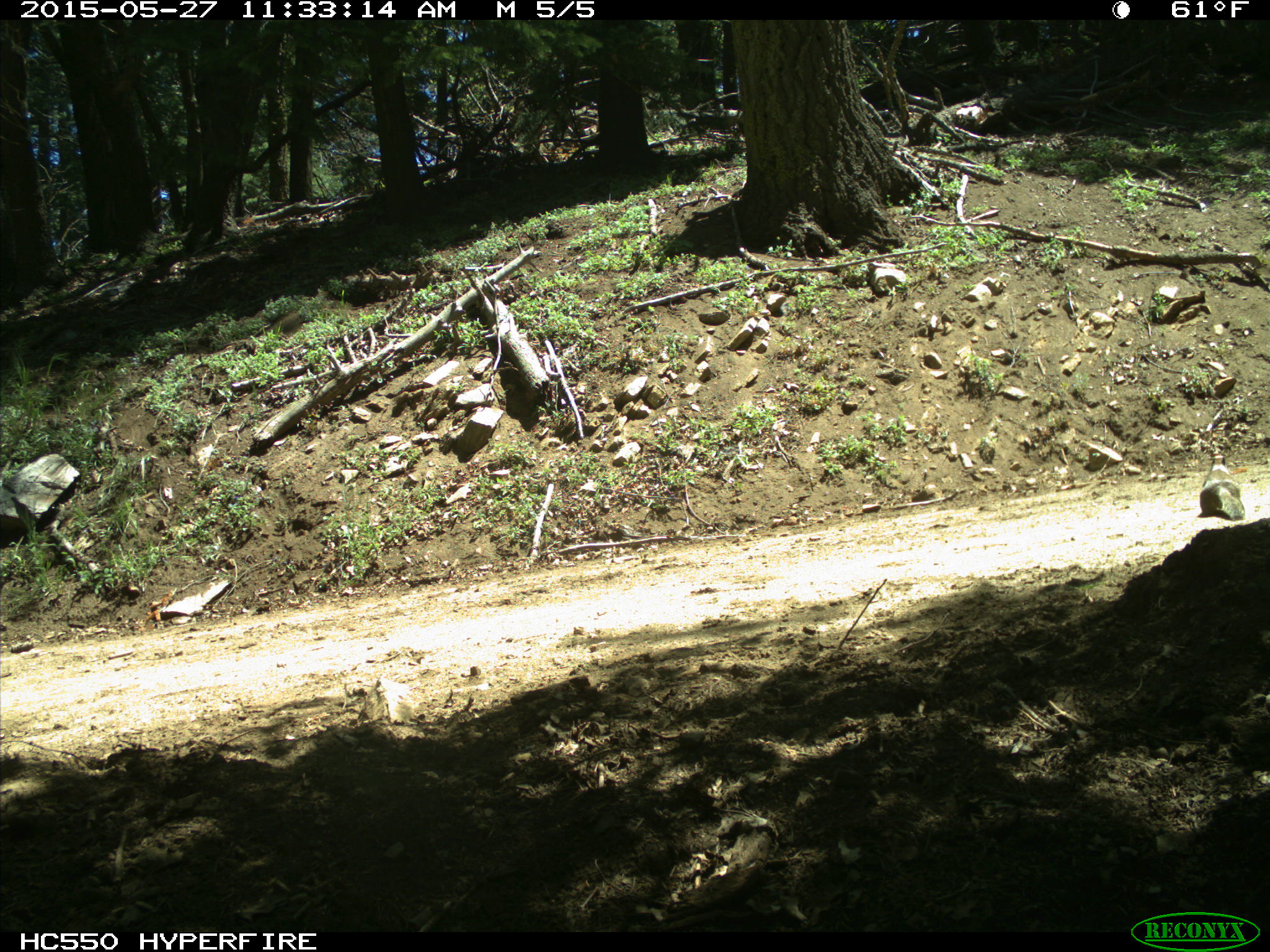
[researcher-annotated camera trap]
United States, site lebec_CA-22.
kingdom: Animalia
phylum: Chordata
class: Mammalia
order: Rodentia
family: Sciuridae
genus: Otospermophilus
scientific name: Otospermophilus beecheyi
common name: california ground squirrel